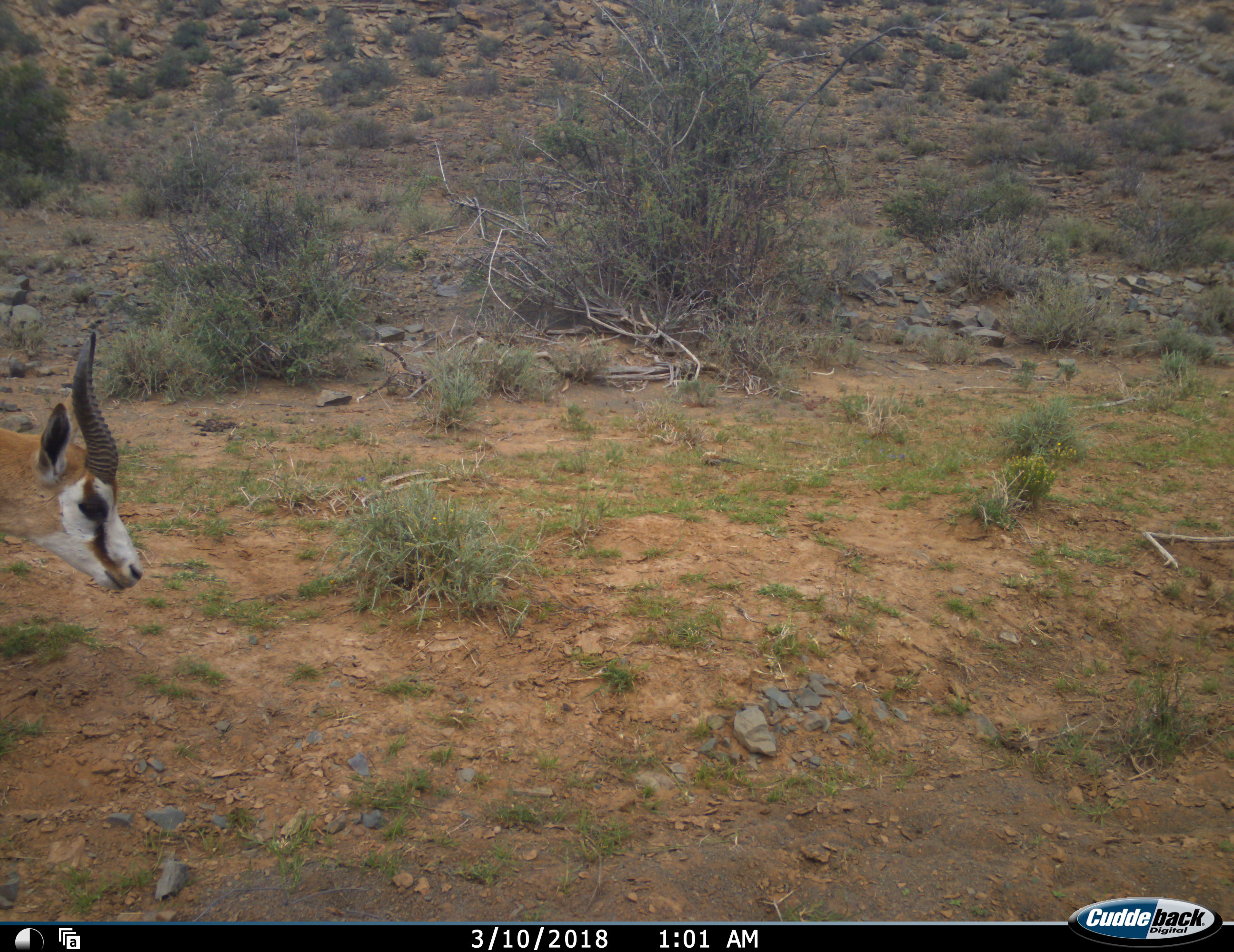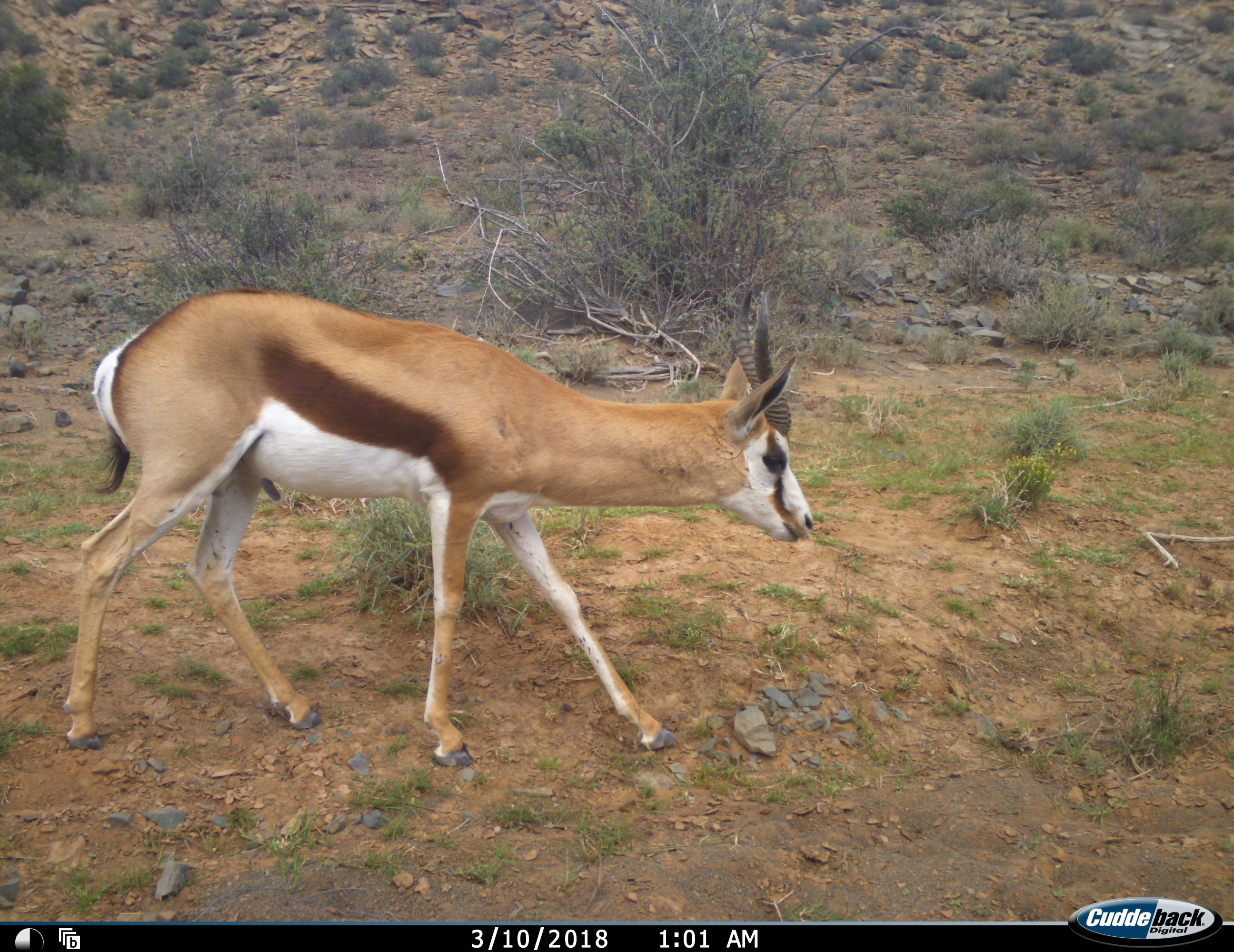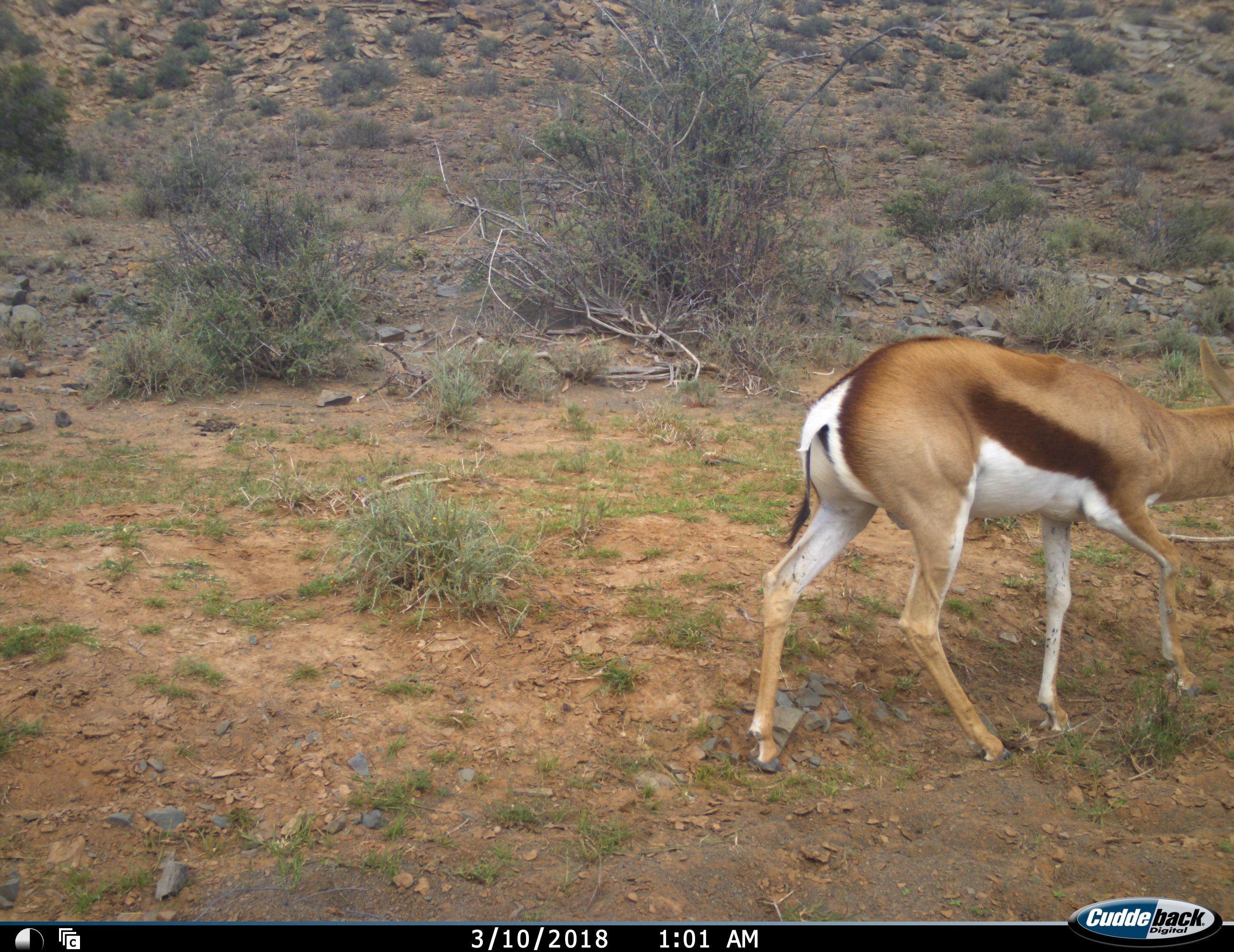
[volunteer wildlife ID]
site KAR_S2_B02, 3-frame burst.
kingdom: Animalia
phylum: Chordata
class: Mammalia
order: Artiodactyla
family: Bovidae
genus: Antidorcas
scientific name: Antidorcas marsupialis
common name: springbok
Springbok (Antidorcas marsupialis), count 1. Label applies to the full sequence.